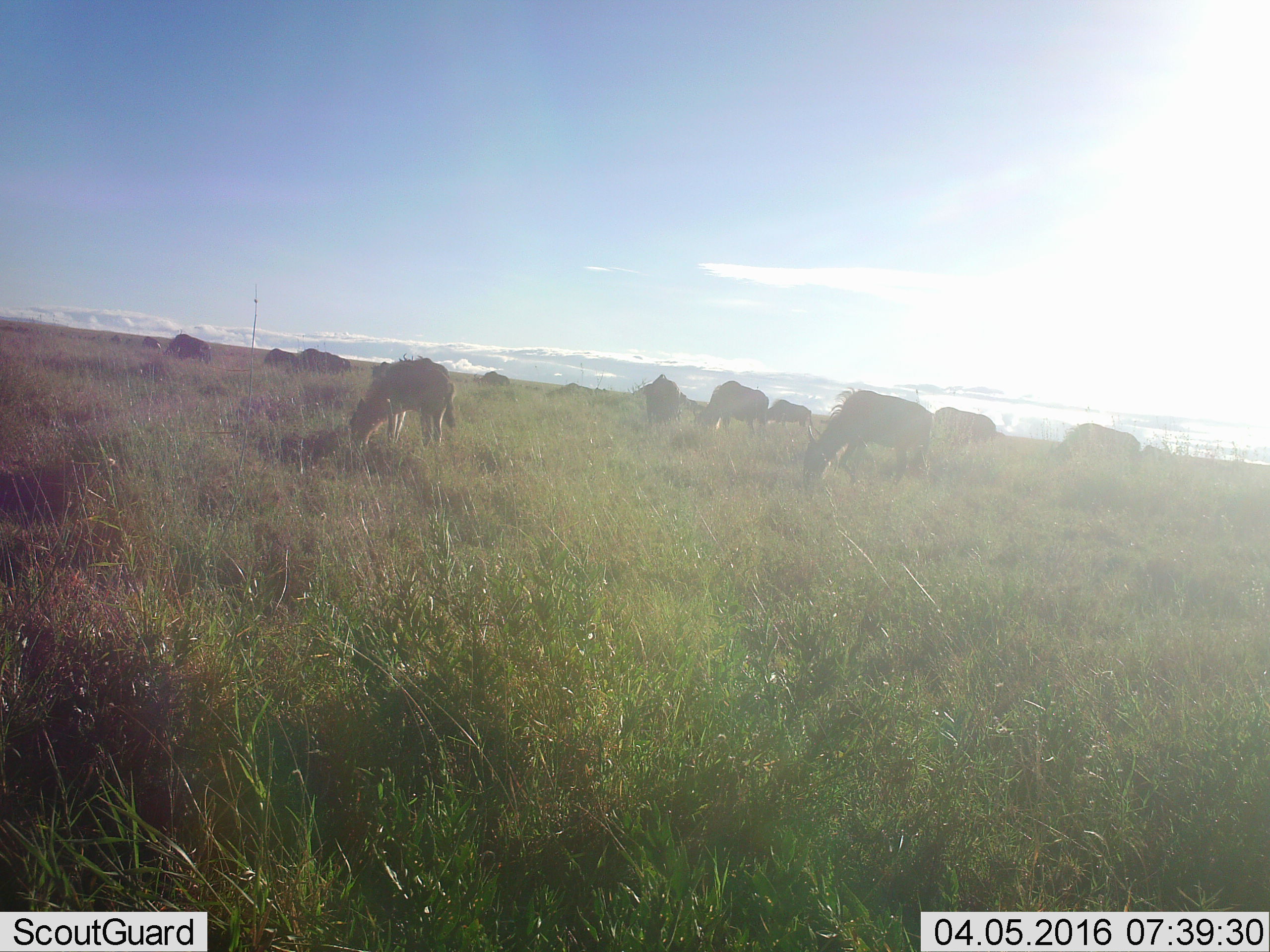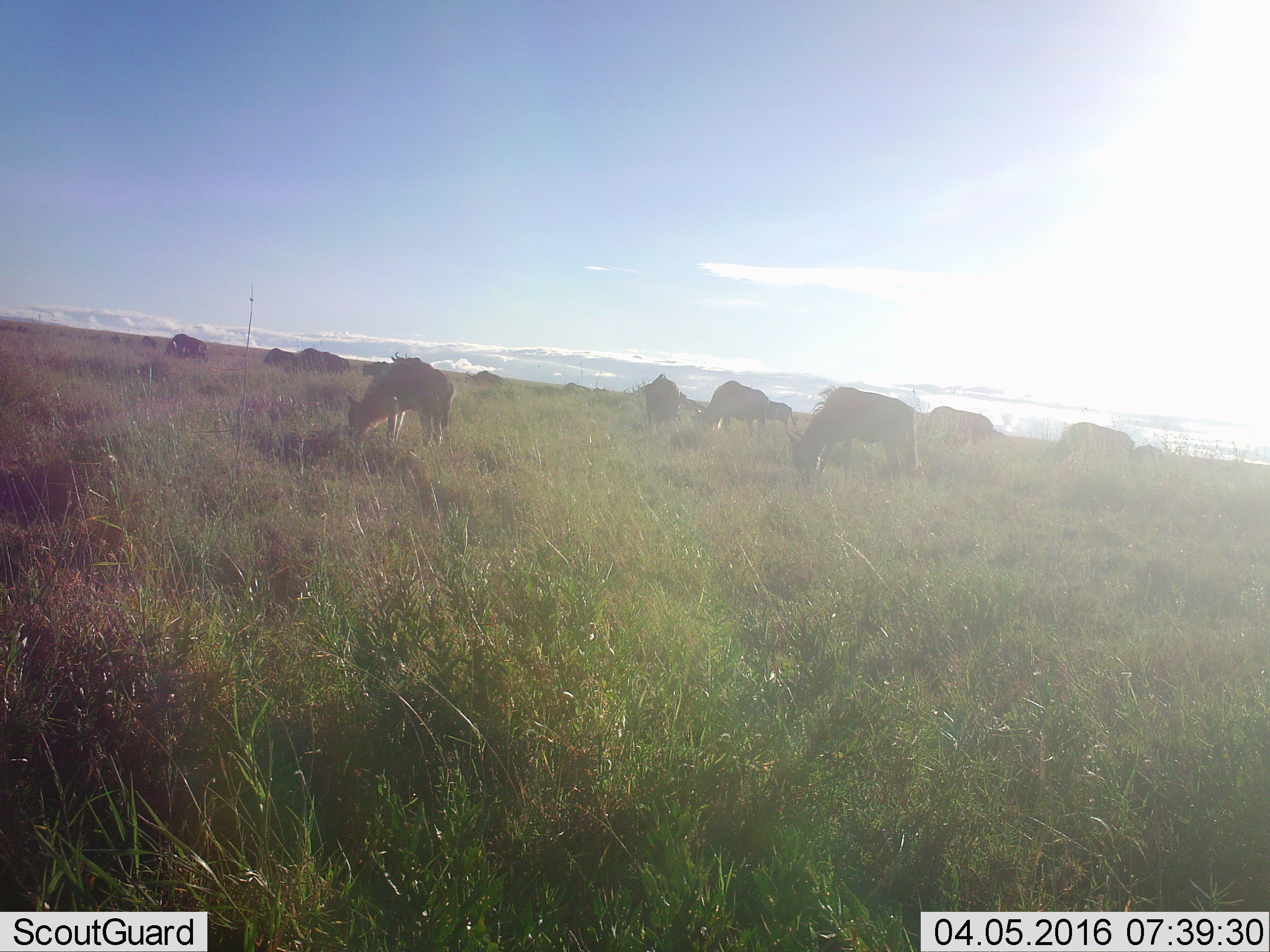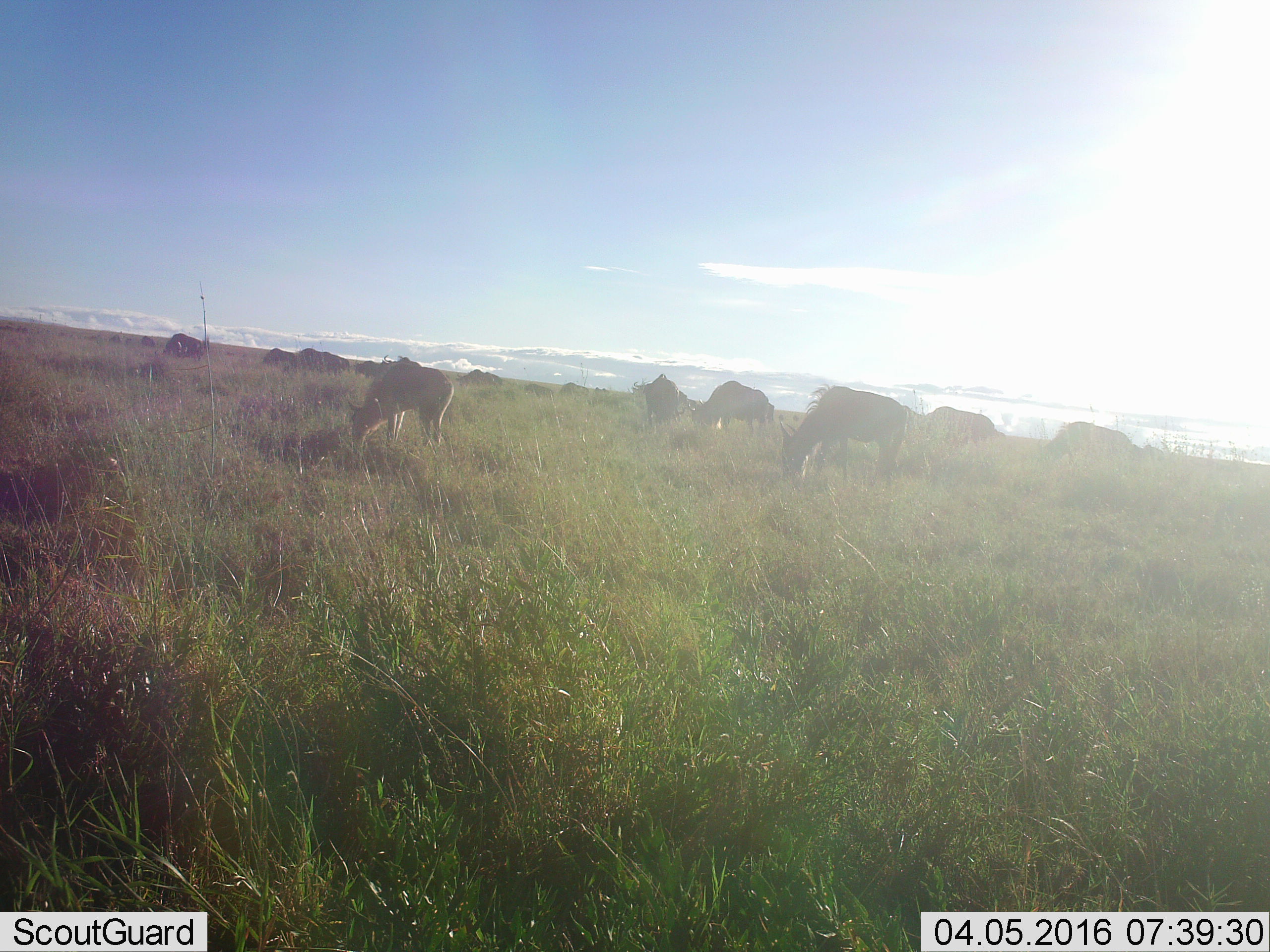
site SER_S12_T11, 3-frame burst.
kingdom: Animalia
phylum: Chordata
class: Mammalia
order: Artiodactyla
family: Bovidae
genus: Connochaetes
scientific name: Connochaetes taurinus taurinus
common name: blue wildebeest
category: wildebeestblue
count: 11-50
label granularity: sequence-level